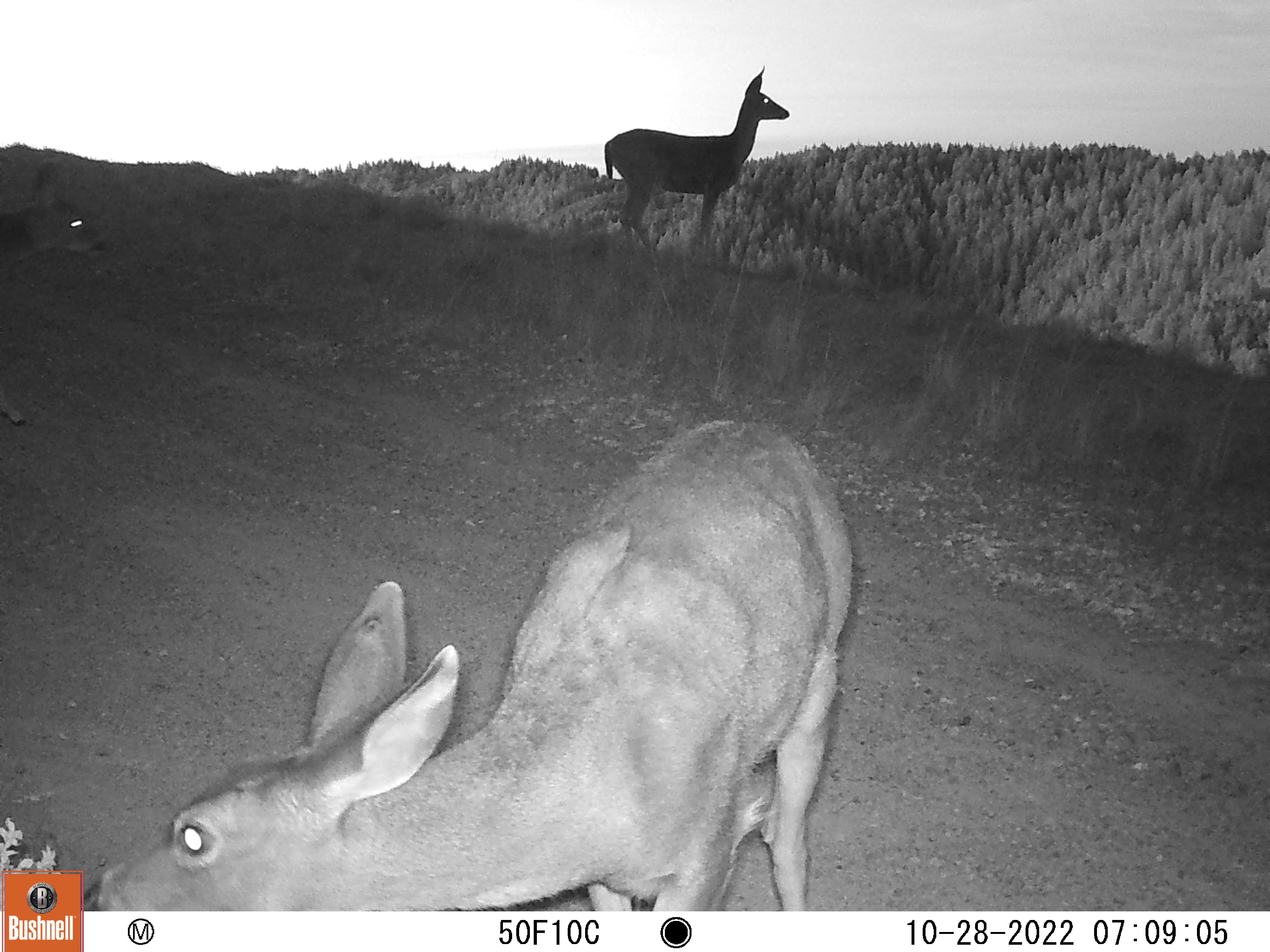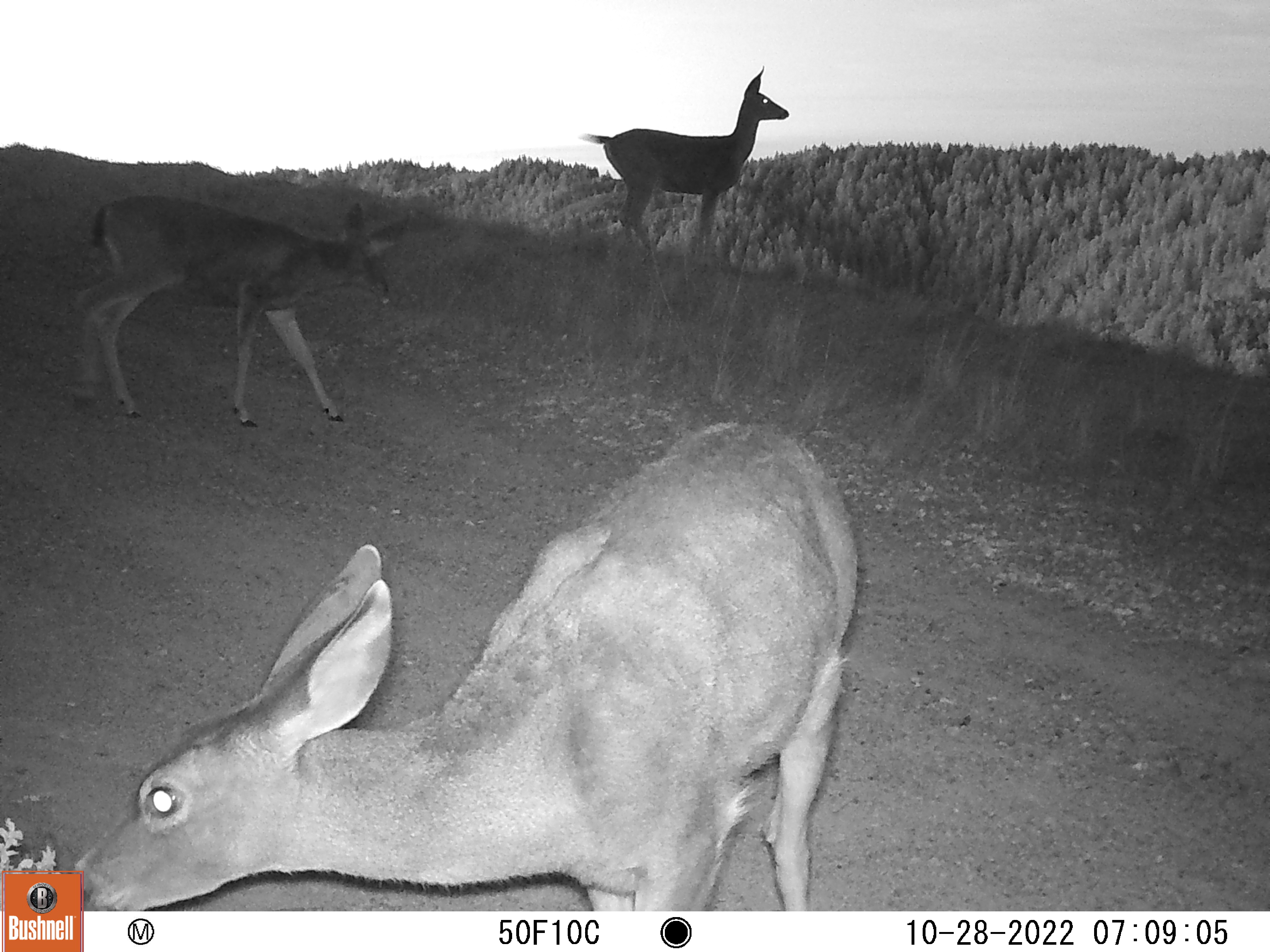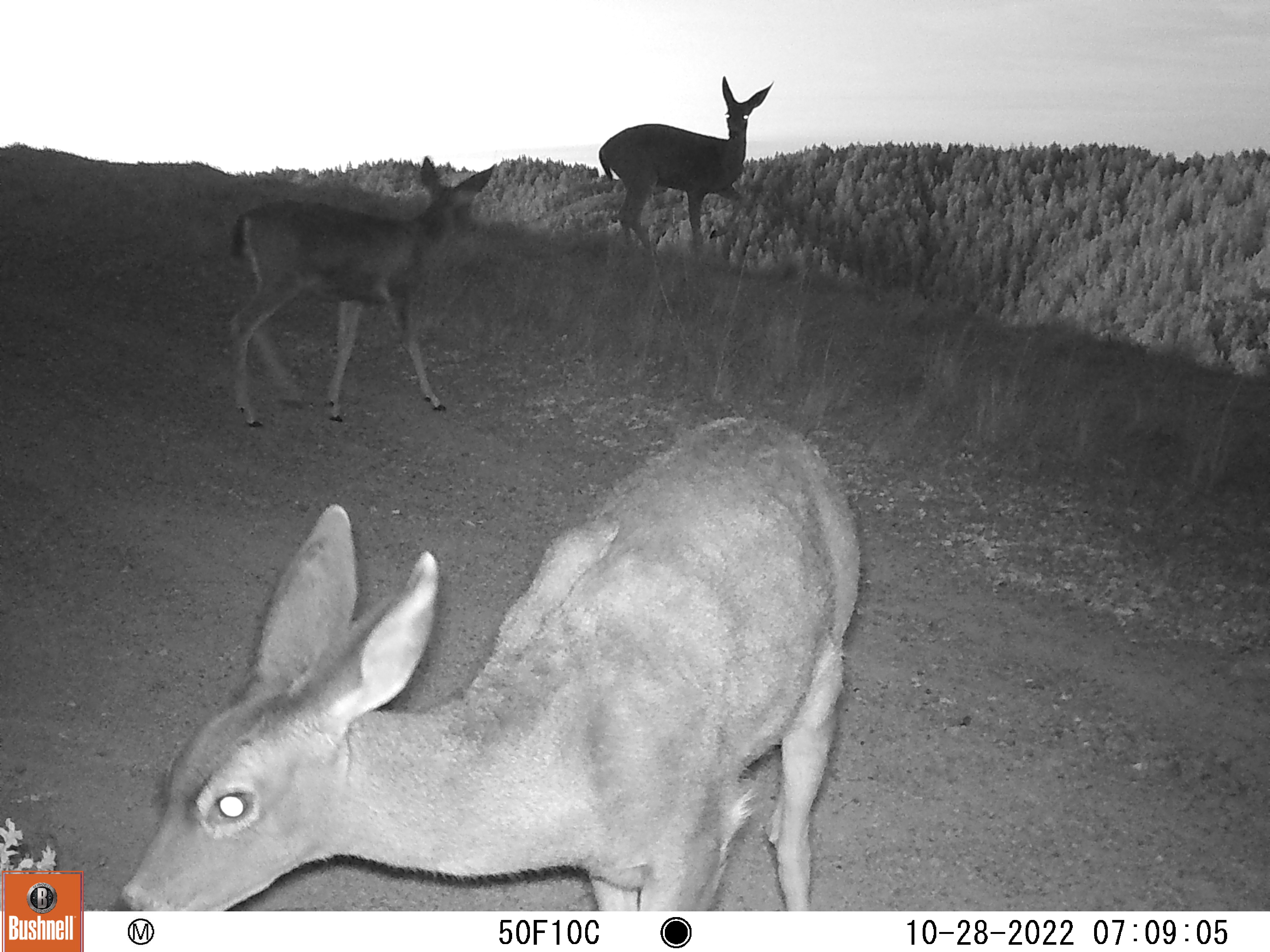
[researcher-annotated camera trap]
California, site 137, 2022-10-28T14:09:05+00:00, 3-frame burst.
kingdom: Animalia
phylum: Chordata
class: Mammalia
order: Artiodactyla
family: Cervidae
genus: Odocoileus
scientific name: Odocoileus hemionus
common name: mule deer